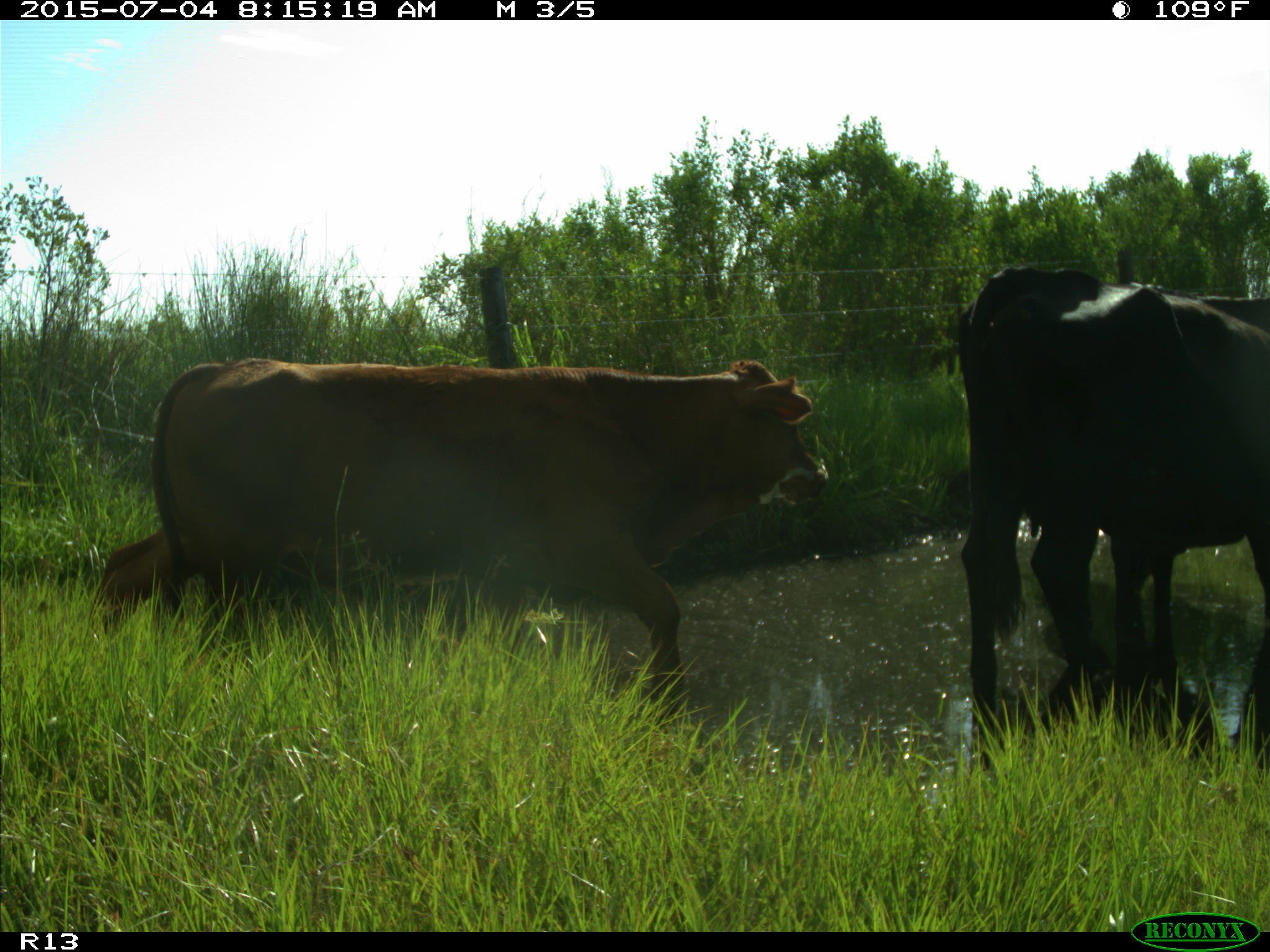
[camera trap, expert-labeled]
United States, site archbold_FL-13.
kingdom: Animalia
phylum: Chordata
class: Mammalia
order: Artiodactyla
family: Bovidae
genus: Bos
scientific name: Bos taurus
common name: domestic cow